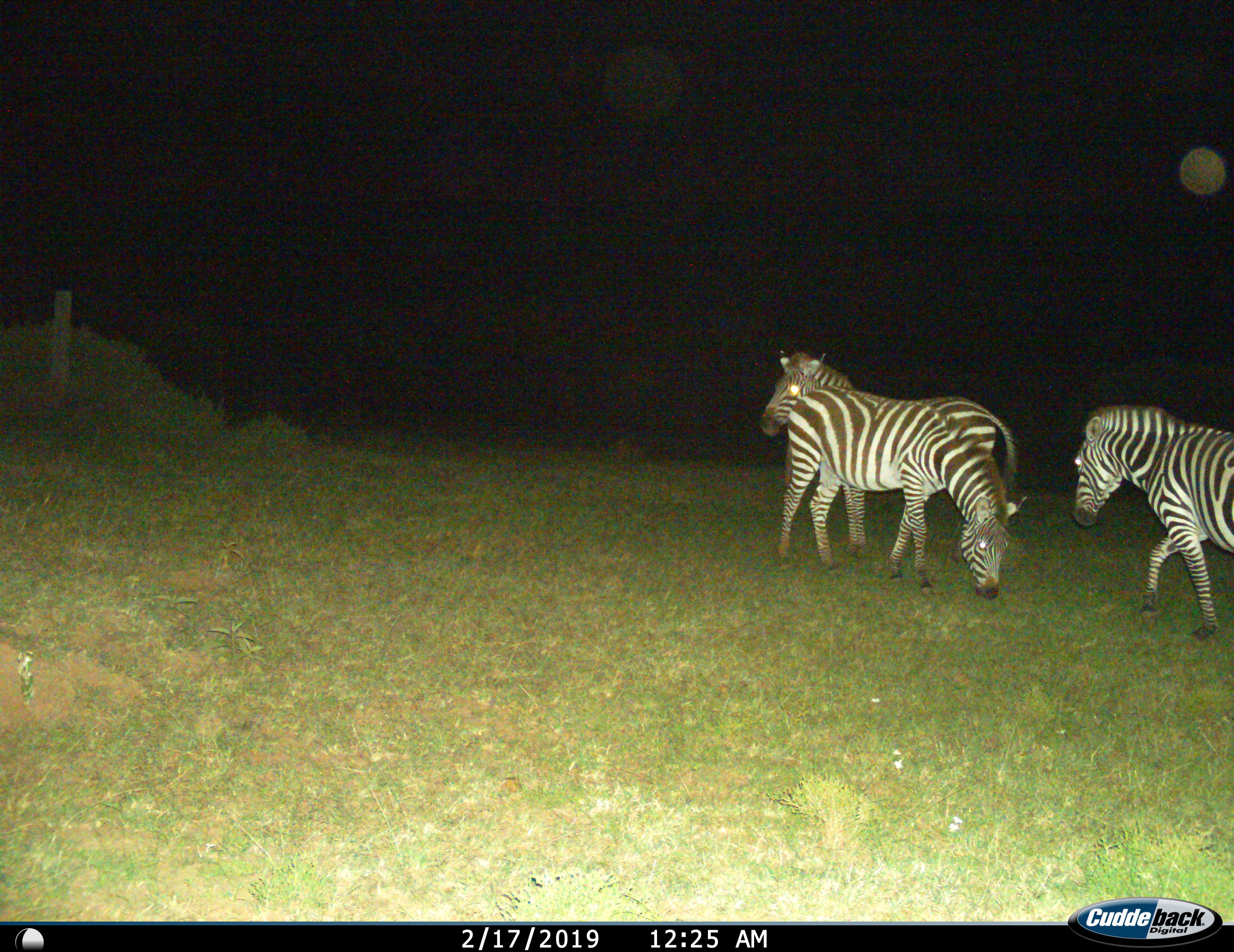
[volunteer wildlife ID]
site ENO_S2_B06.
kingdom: Animalia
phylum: Chordata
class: Mammalia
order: Perissodactyla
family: Equidae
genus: Equus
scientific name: Equus quagga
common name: plains zebra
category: zebraplains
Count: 3.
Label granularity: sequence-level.